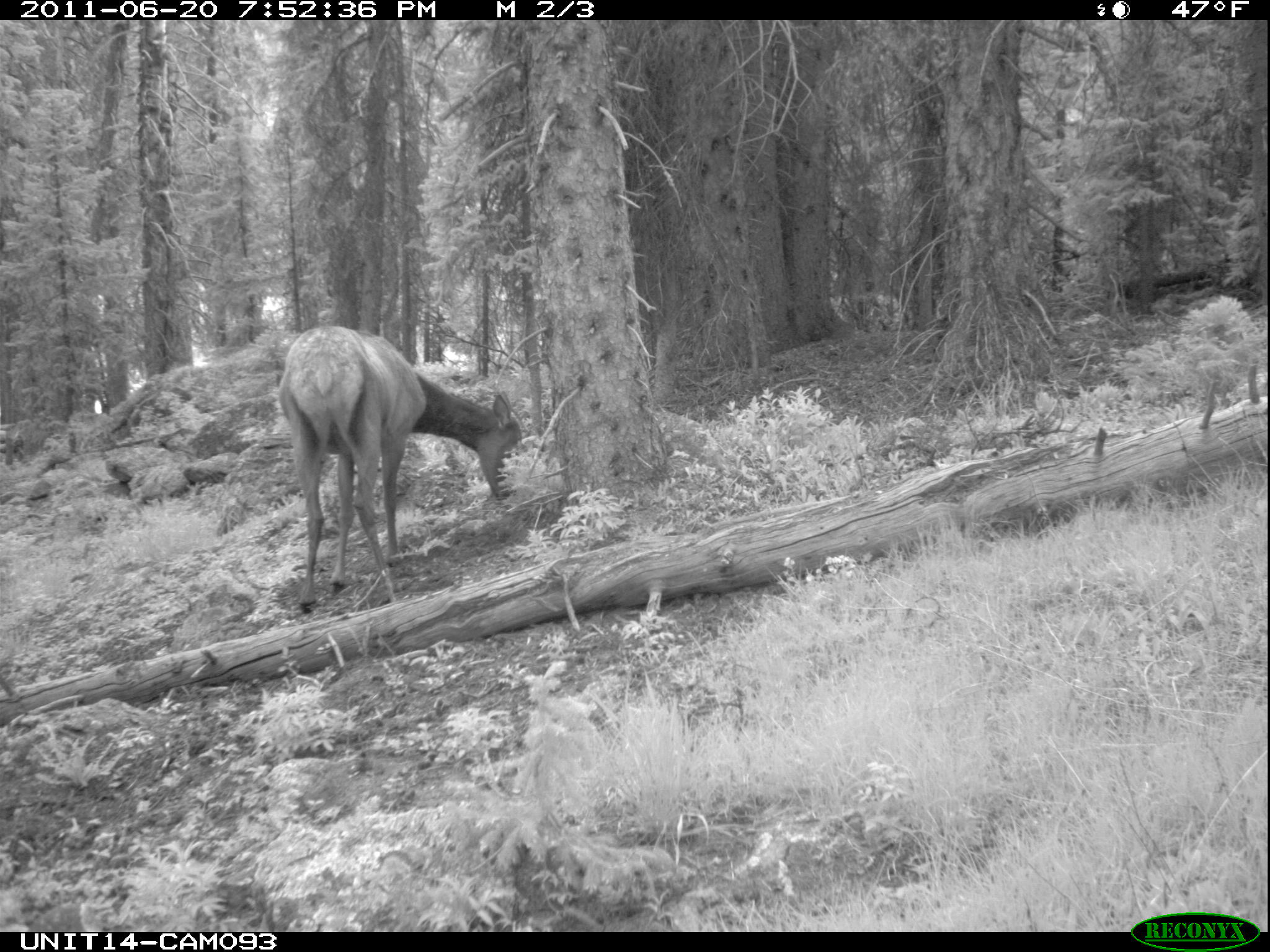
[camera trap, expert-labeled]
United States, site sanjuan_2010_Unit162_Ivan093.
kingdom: Animalia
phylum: Chordata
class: Mammalia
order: Artiodactyla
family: Cervidae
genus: Cervus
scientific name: Cervus elaphus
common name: red deer